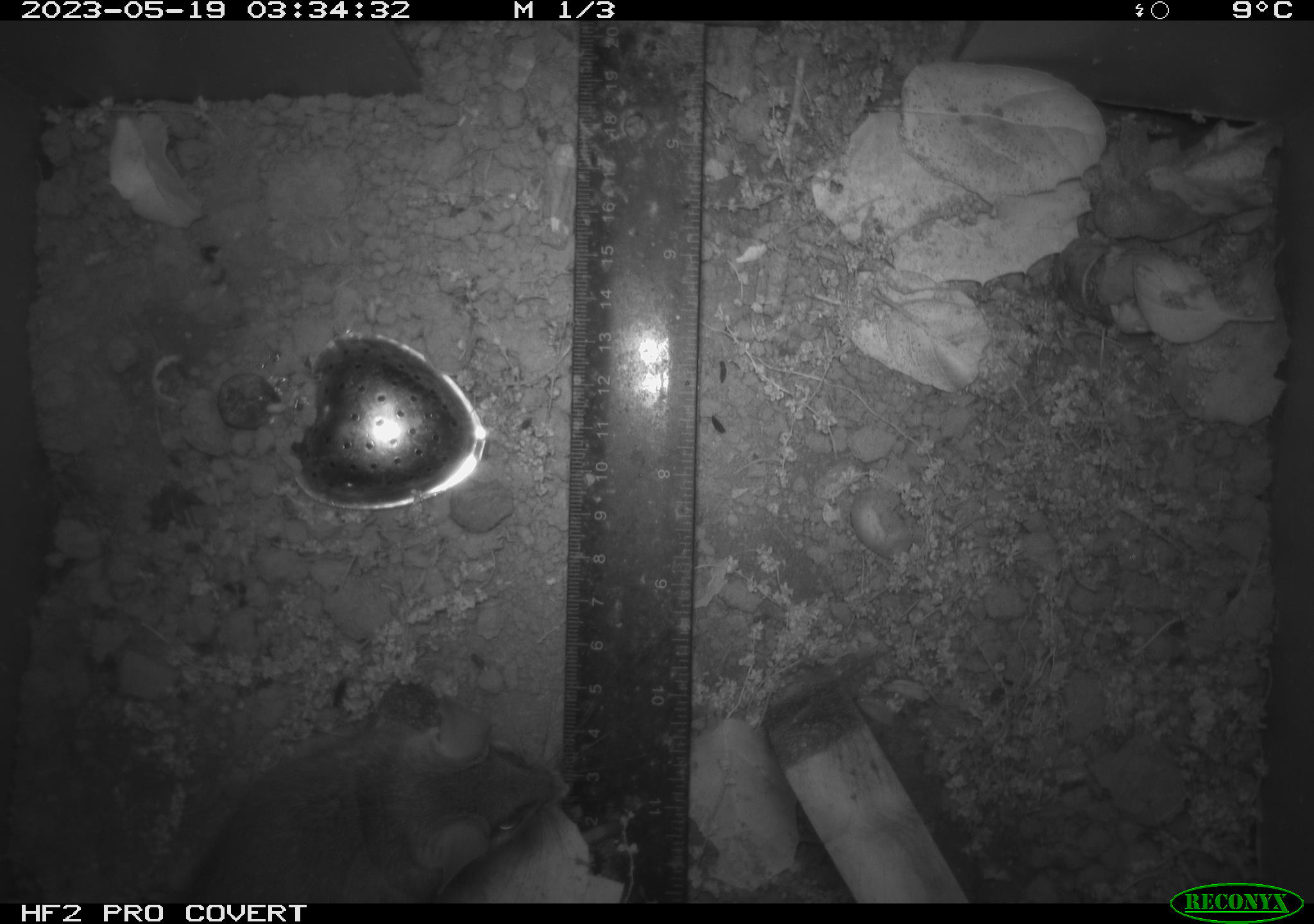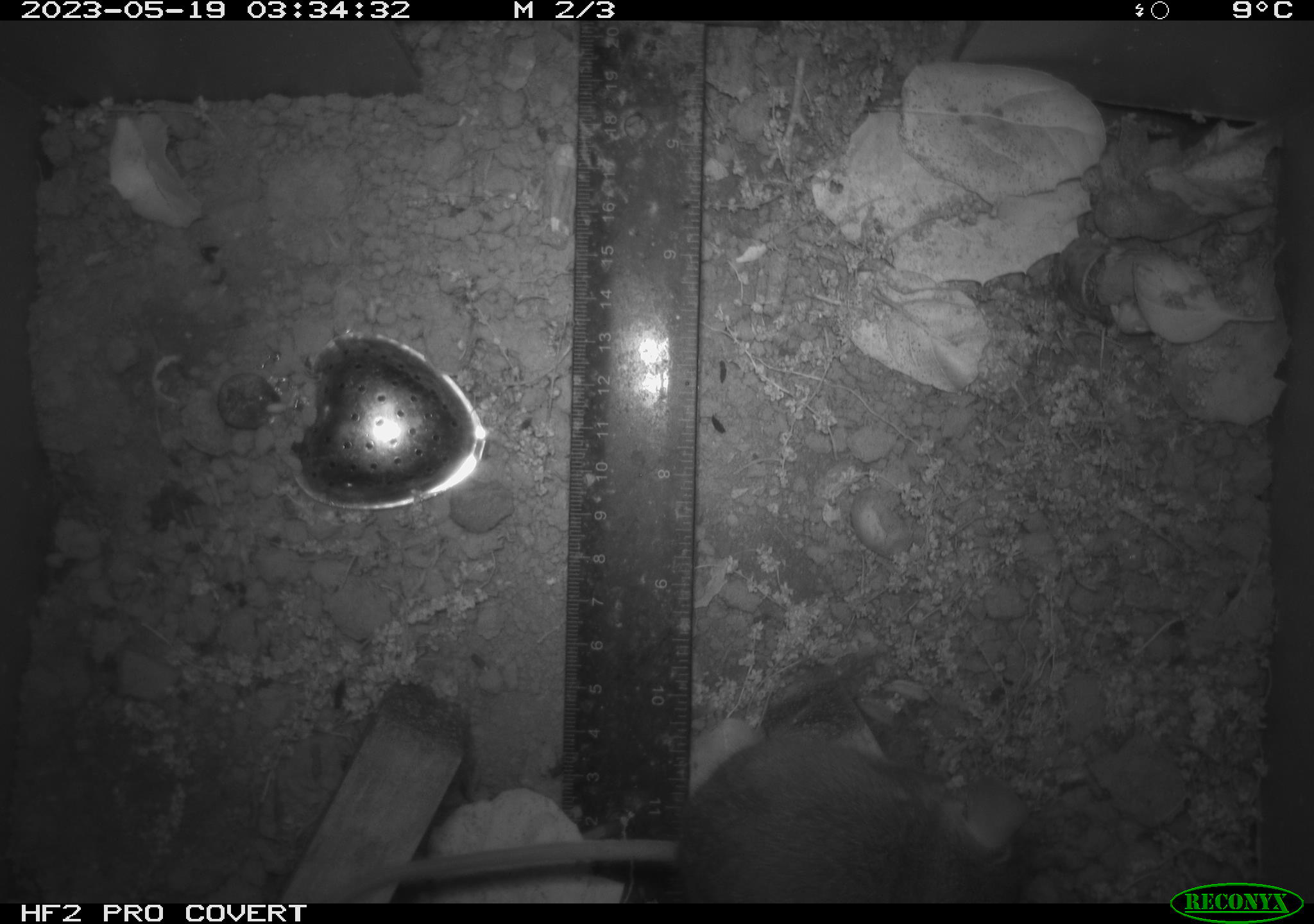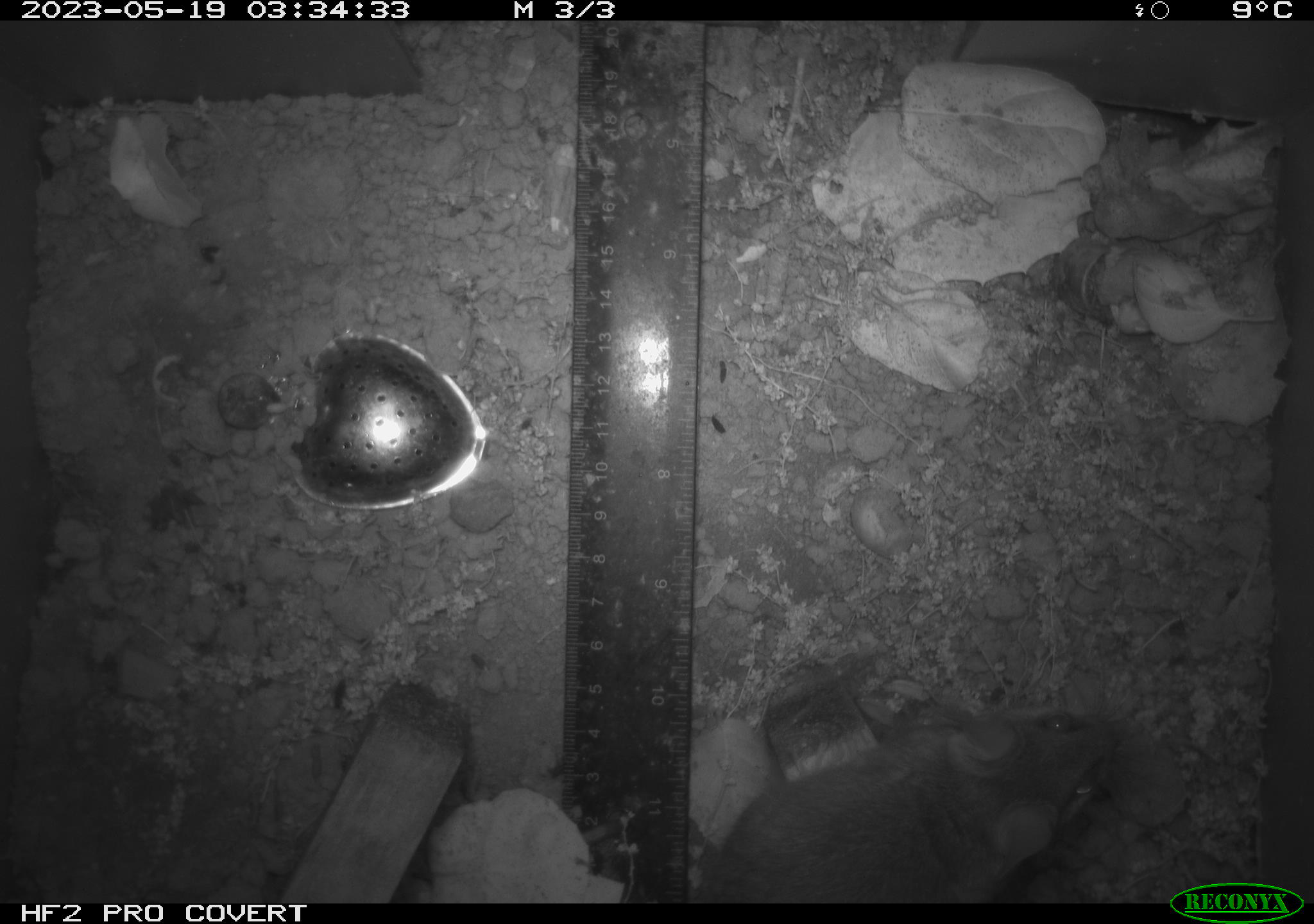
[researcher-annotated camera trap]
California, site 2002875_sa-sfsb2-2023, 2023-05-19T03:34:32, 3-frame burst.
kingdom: Animalia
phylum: Chordata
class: Mammalia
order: Rodentia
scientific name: Rodentia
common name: mouse species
Mouse species (Rodentia).